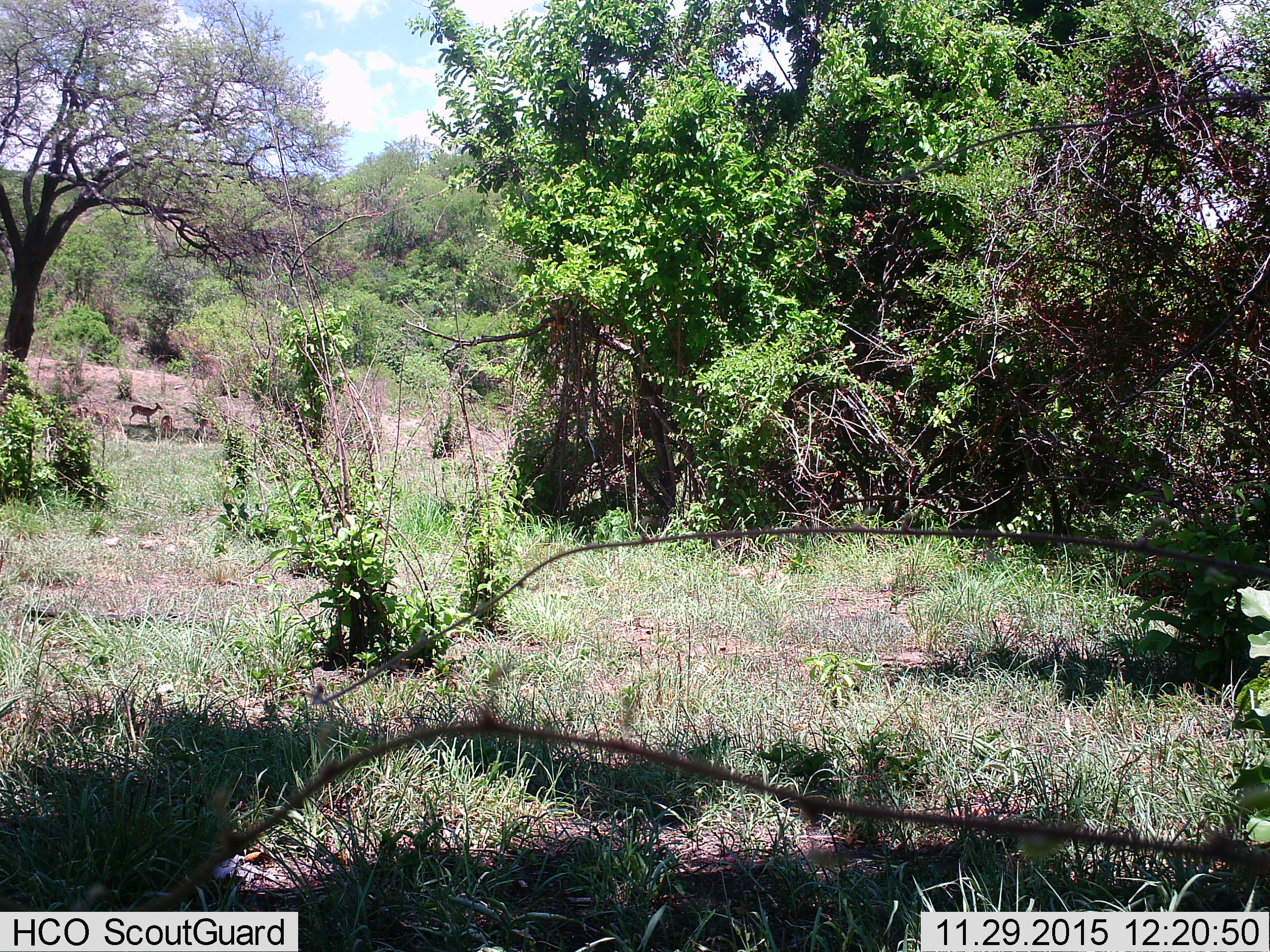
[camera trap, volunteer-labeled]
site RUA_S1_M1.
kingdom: Animalia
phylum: Chordata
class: Mammalia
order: Artiodactyla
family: Bovidae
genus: Aepyceros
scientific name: Aepyceros melampus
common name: impala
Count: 3.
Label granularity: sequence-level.